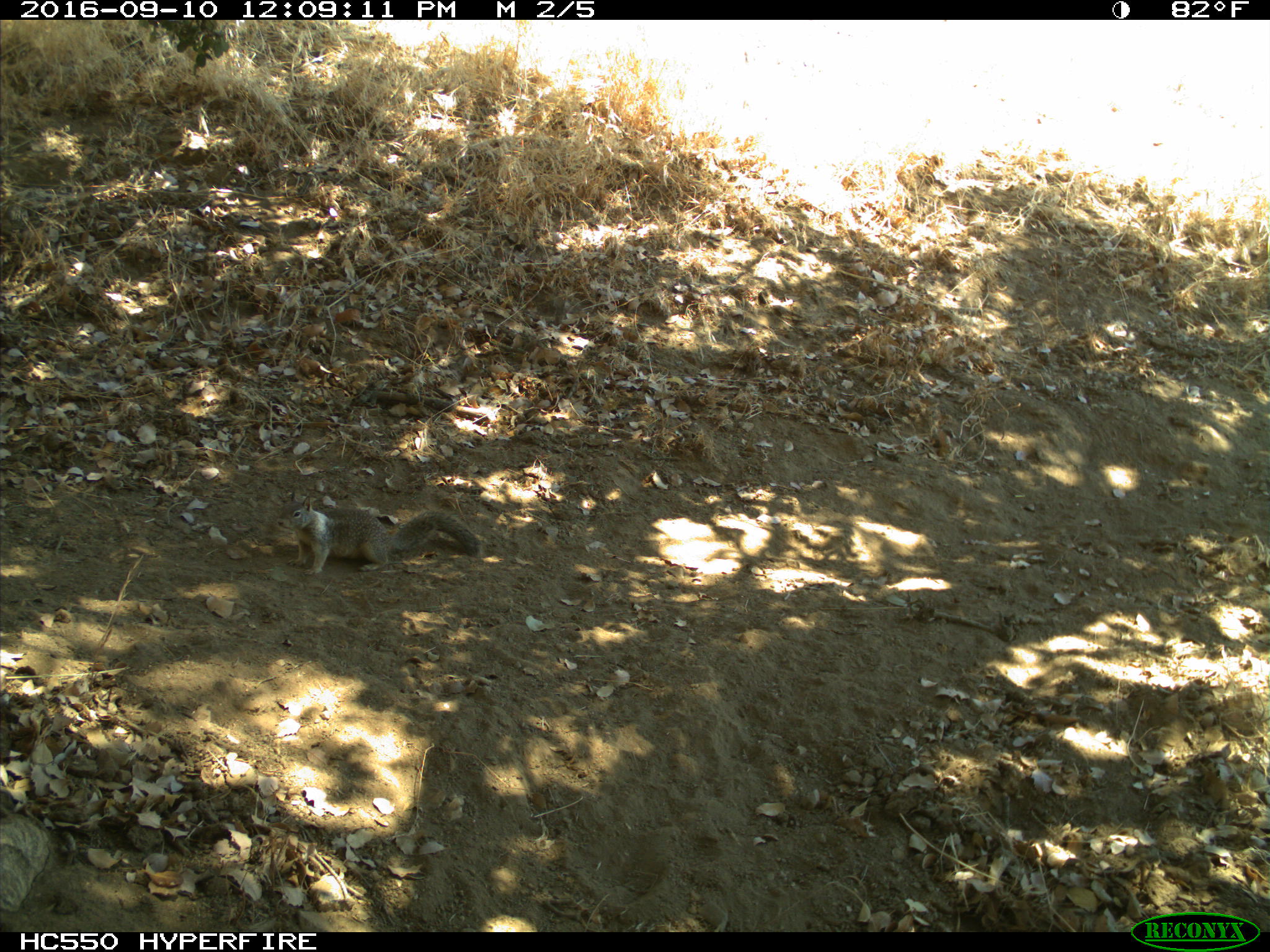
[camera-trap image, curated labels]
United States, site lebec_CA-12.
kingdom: Animalia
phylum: Chordata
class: Mammalia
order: Rodentia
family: Sciuridae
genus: Otospermophilus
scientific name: Otospermophilus beecheyi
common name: california ground squirrel